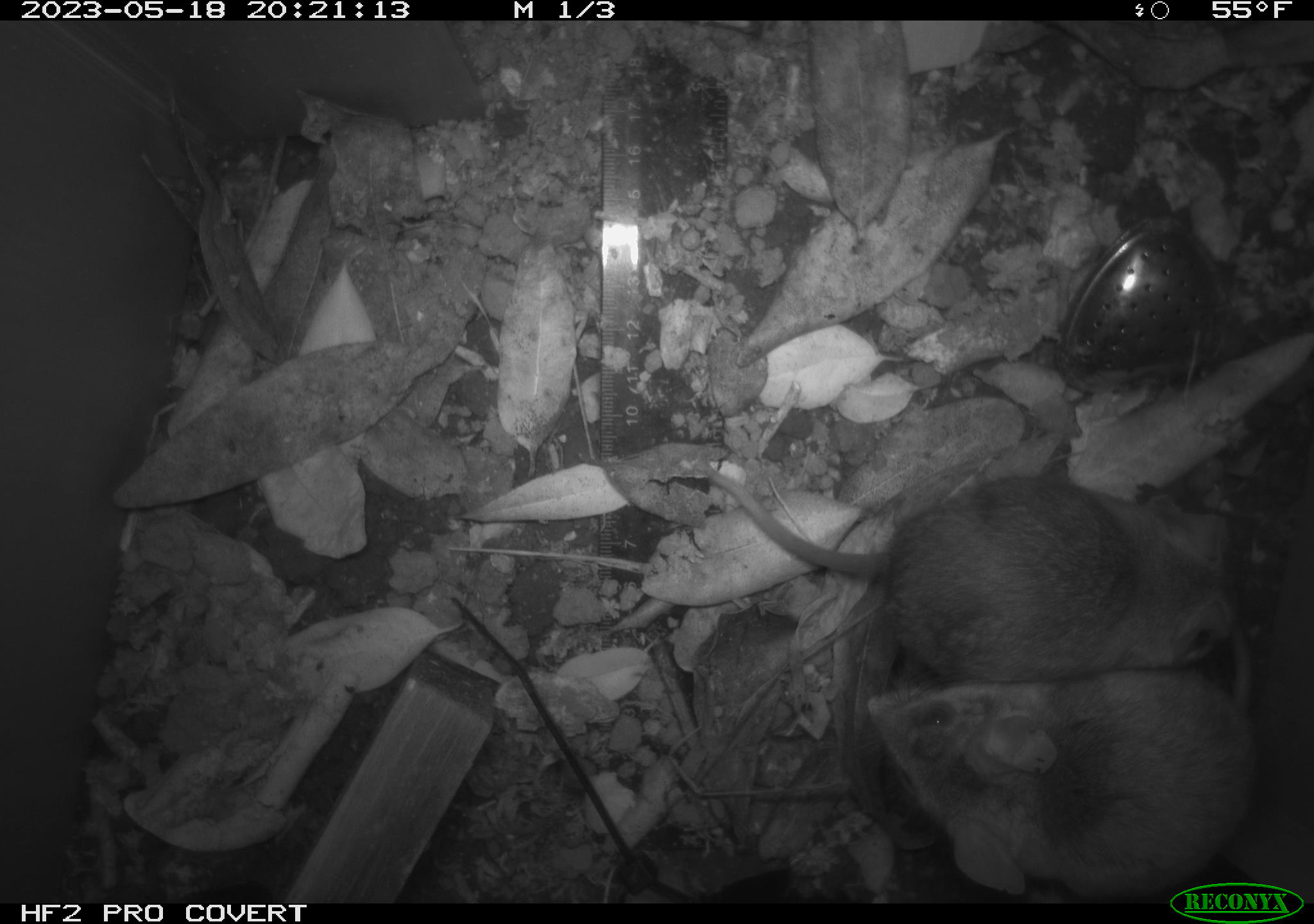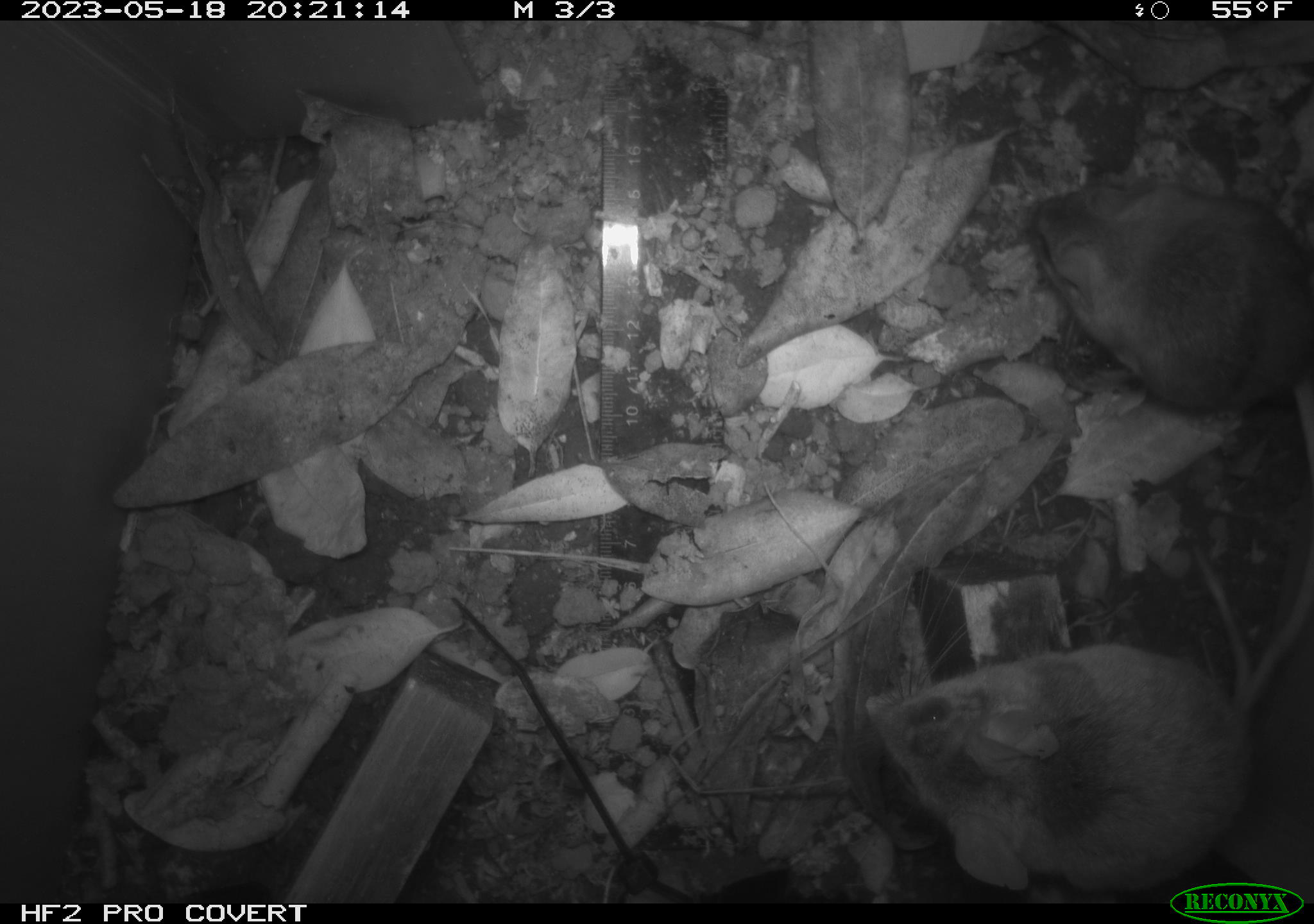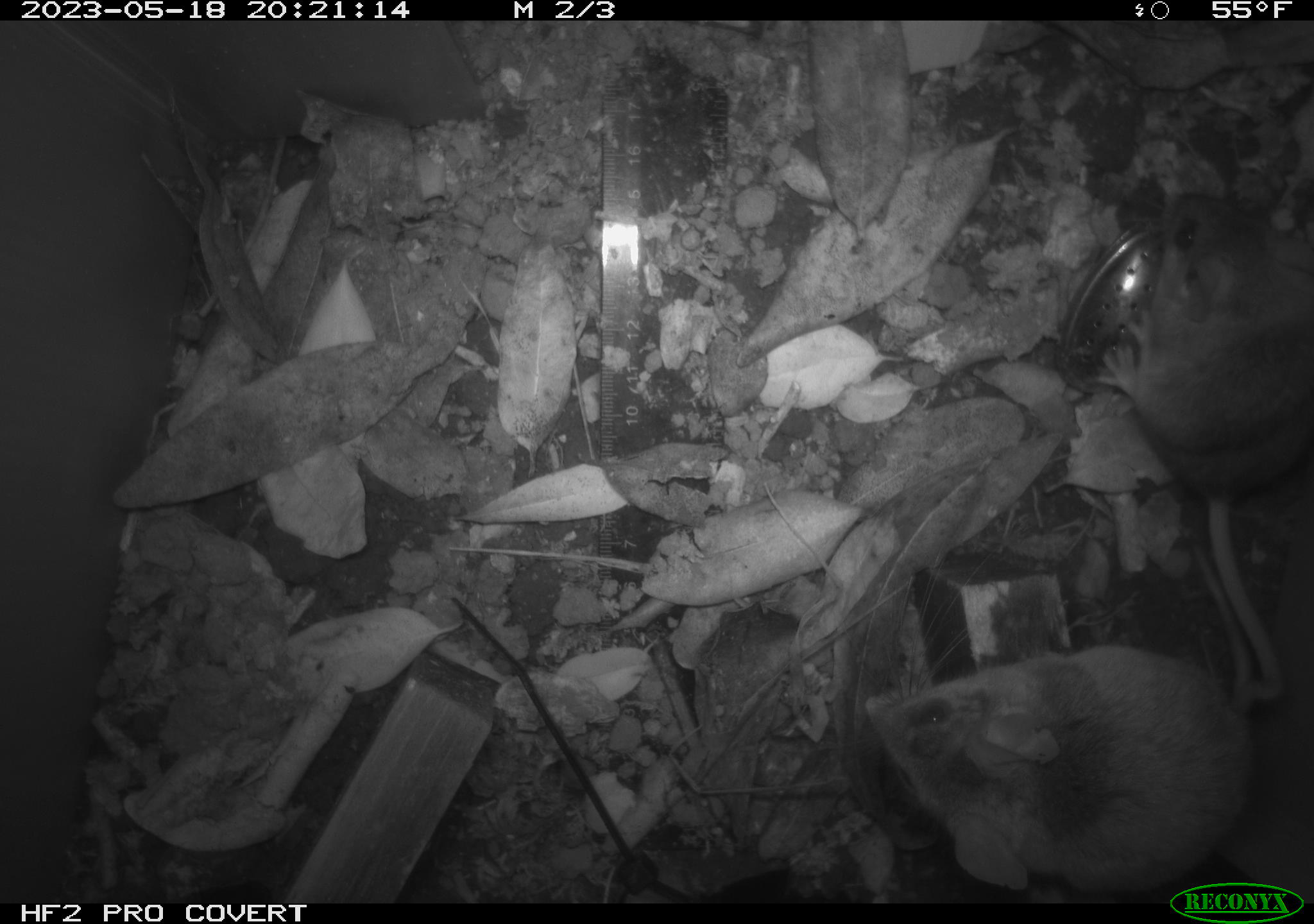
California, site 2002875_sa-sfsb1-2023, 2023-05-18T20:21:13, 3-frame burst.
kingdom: Animalia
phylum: Chordata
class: Mammalia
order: Rodentia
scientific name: Rodentia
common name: mouse species